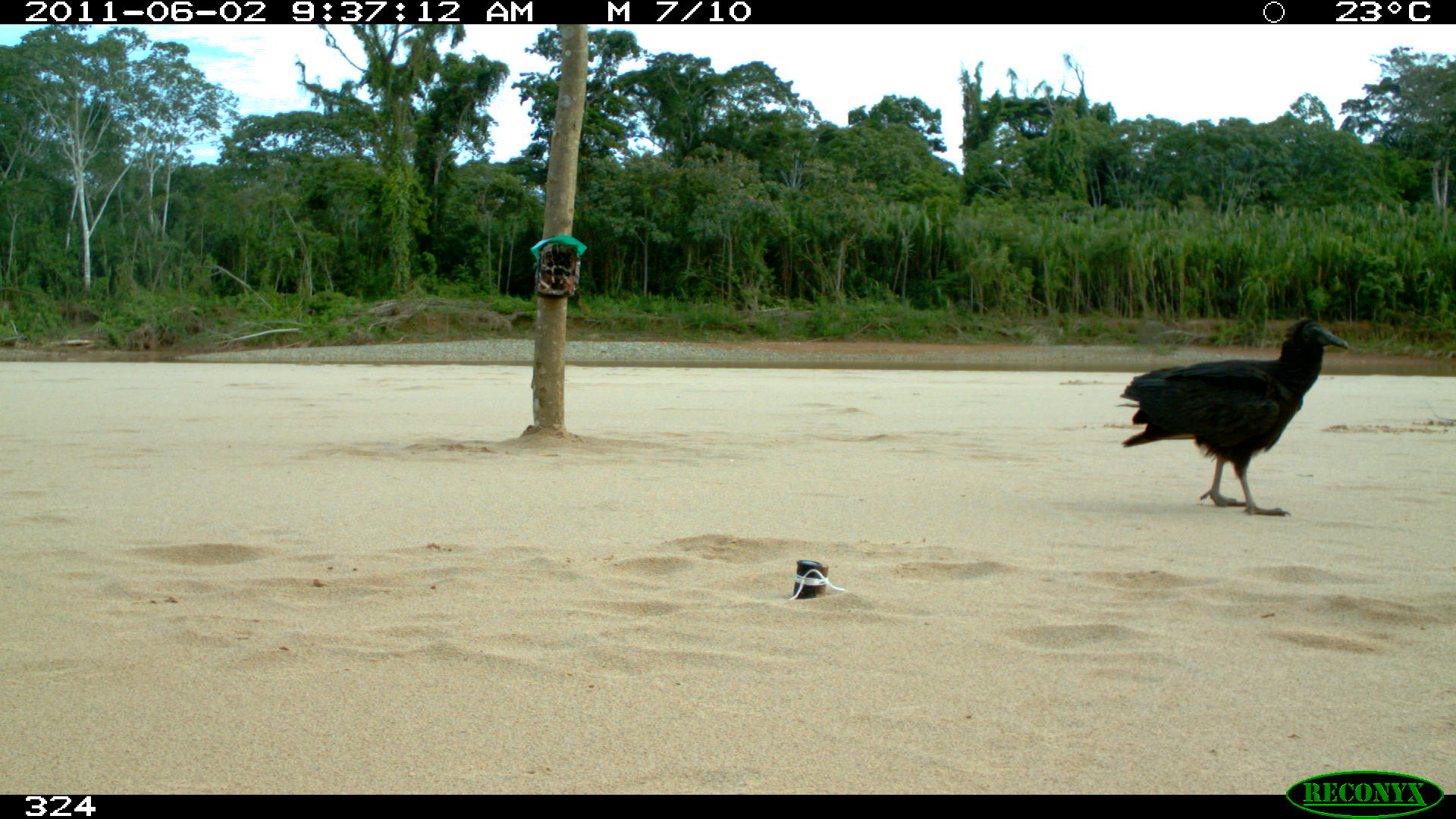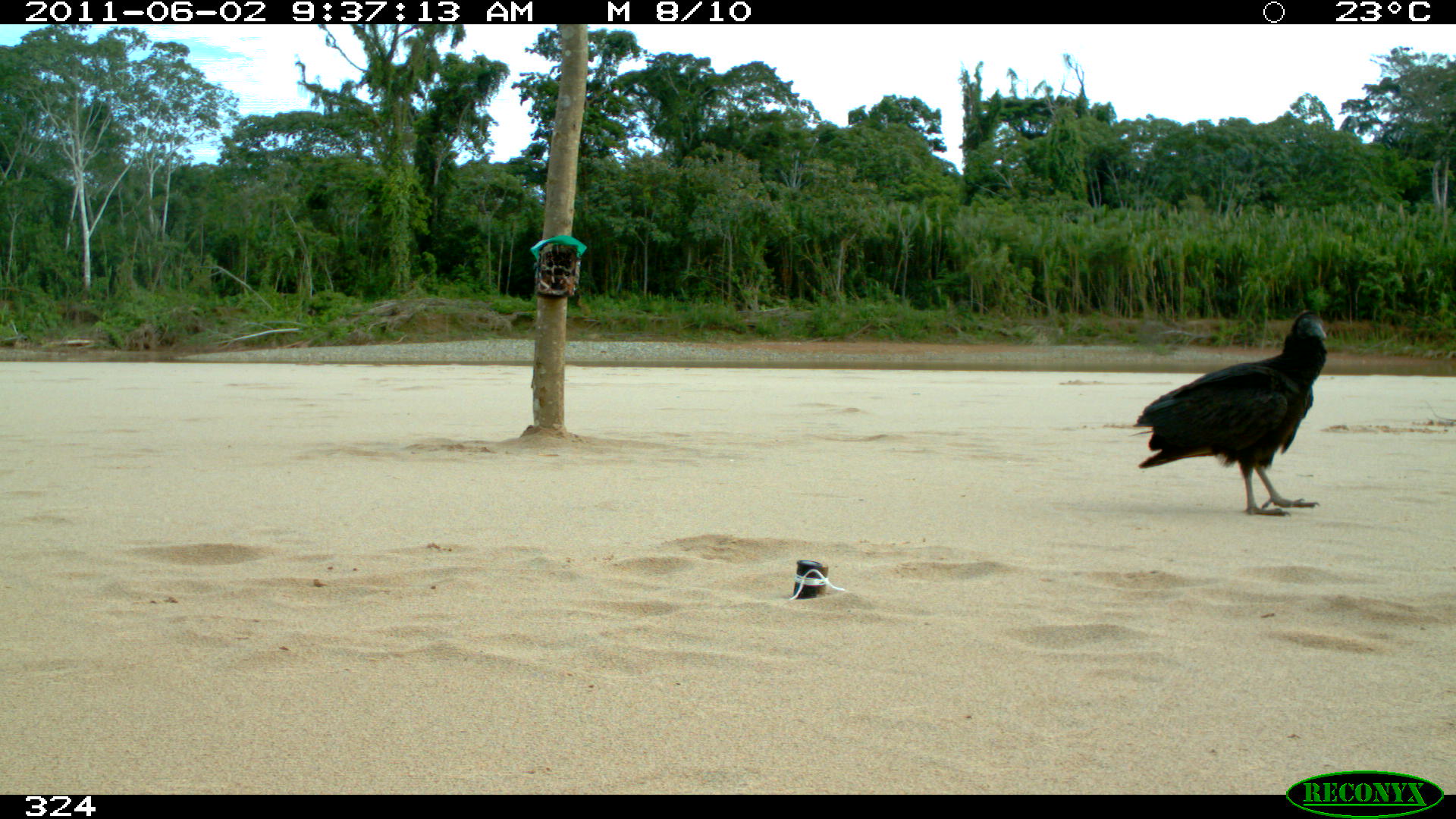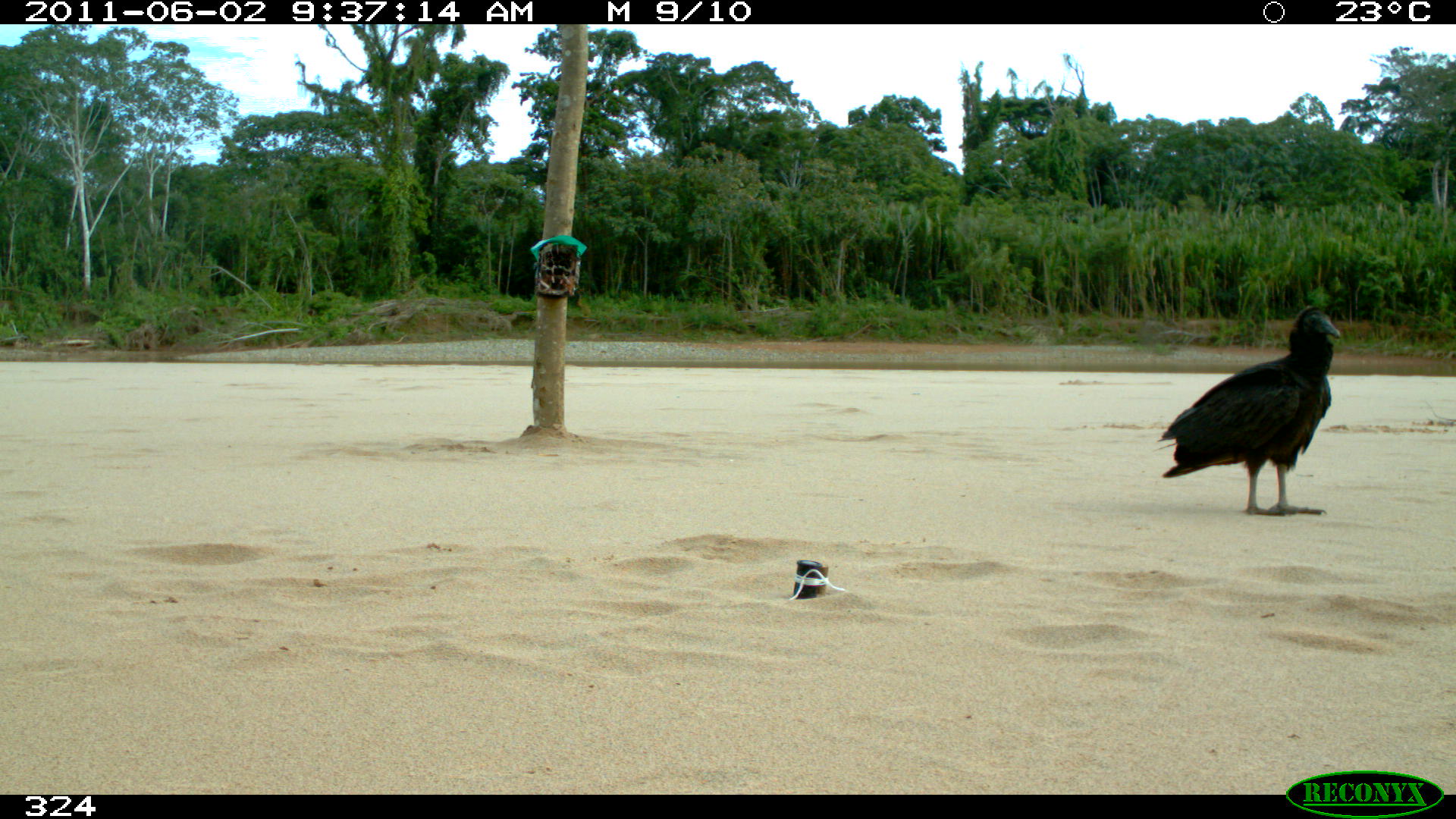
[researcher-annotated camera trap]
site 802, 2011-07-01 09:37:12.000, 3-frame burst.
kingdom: Animalia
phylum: Chordata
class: Aves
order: Cathartiformes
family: Cathartidae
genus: Coragyps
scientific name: Coragyps atratus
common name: black vulture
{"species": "Coragyps atratus (black vulture)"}